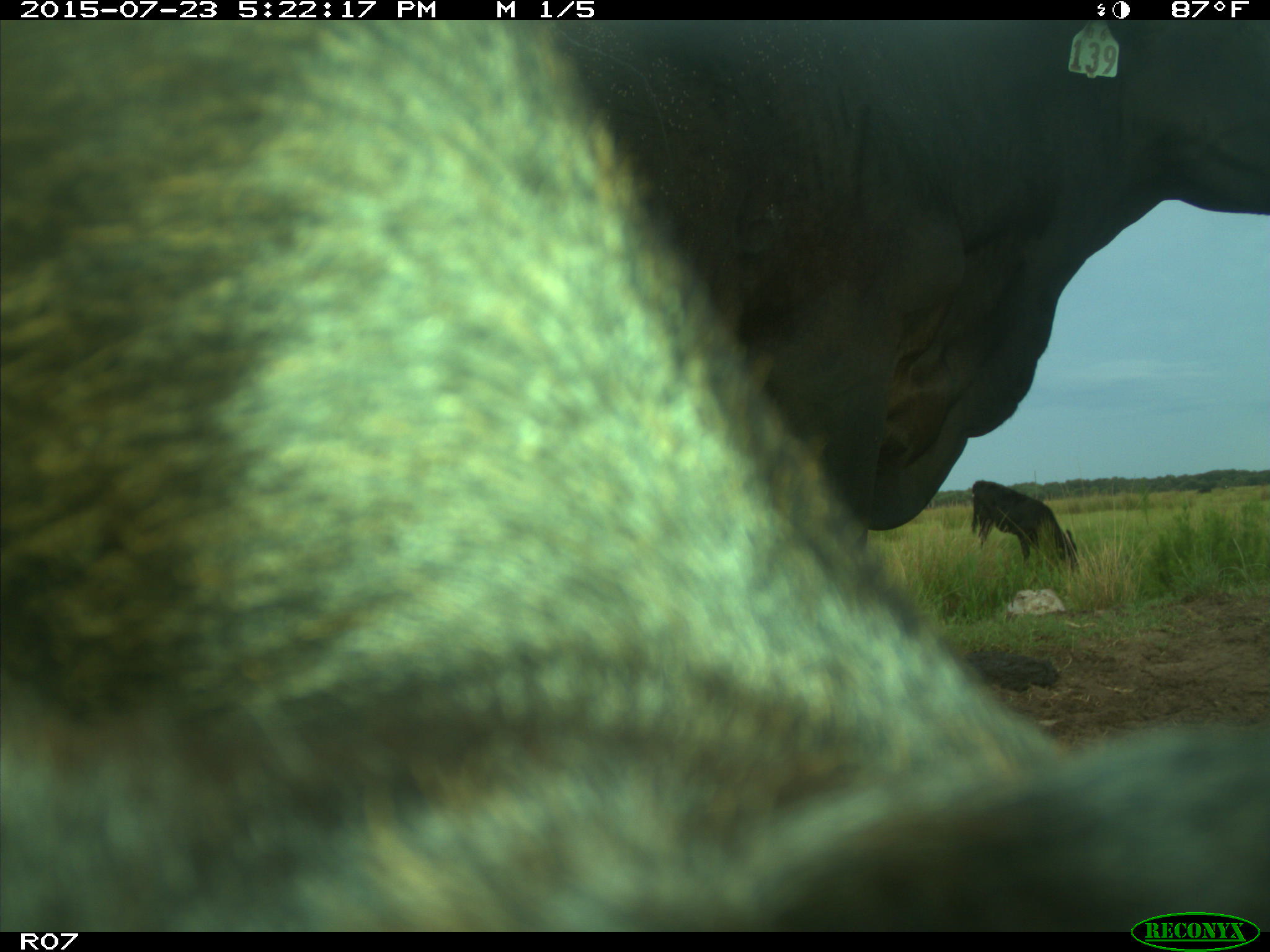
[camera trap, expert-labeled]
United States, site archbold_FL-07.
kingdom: Animalia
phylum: Chordata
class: Mammalia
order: Artiodactyla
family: Bovidae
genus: Bos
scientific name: Bos taurus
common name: domestic cow